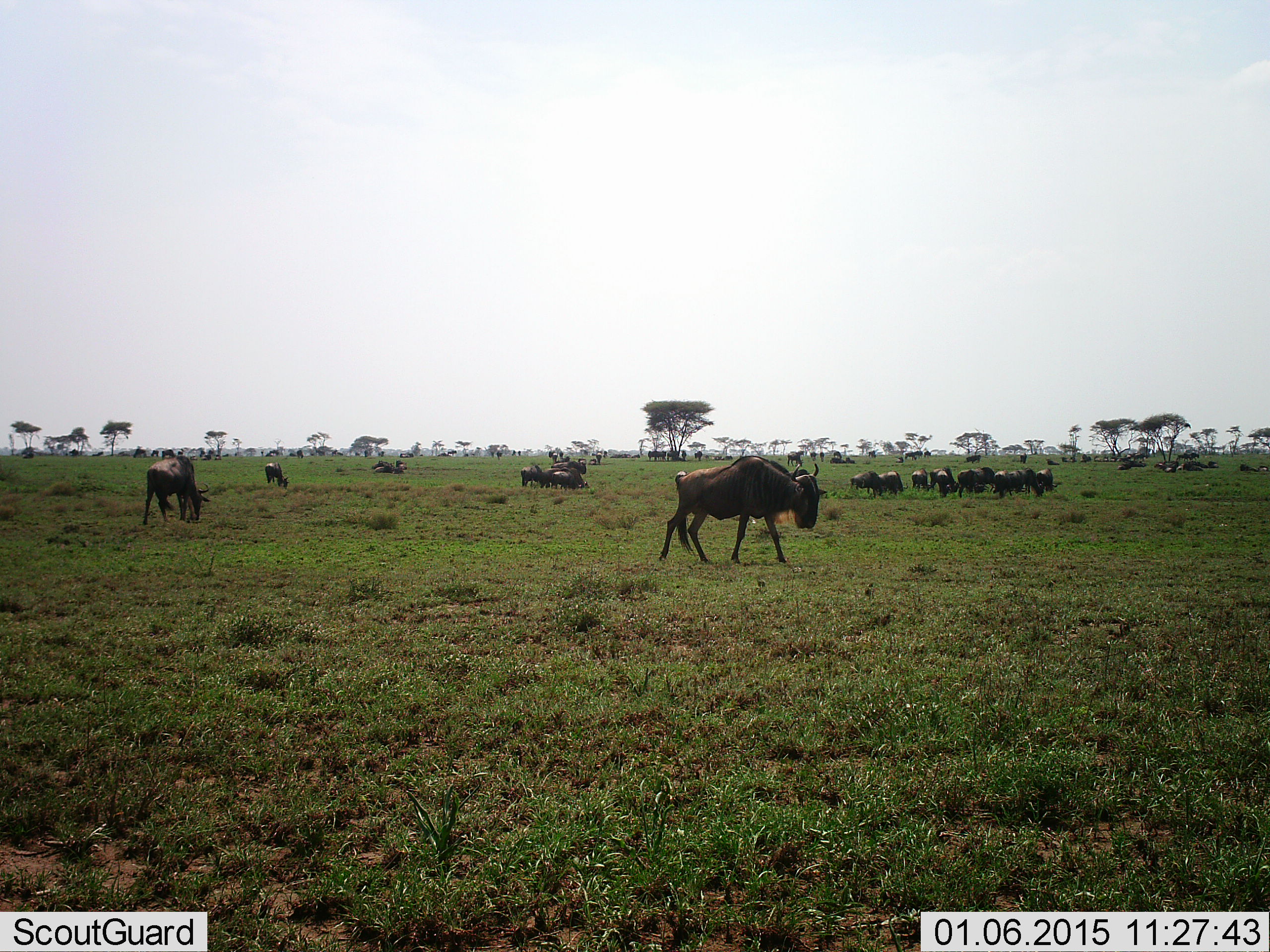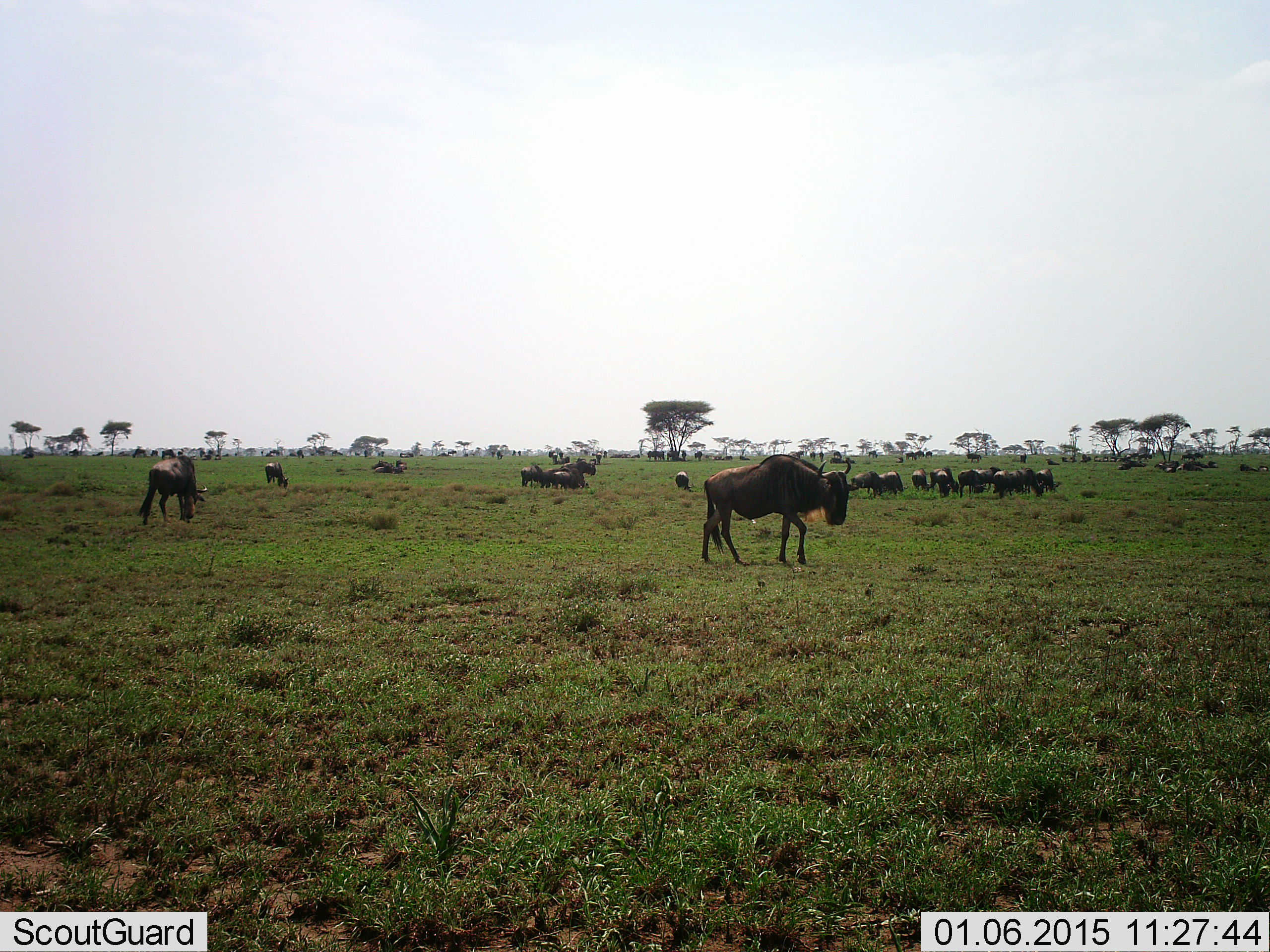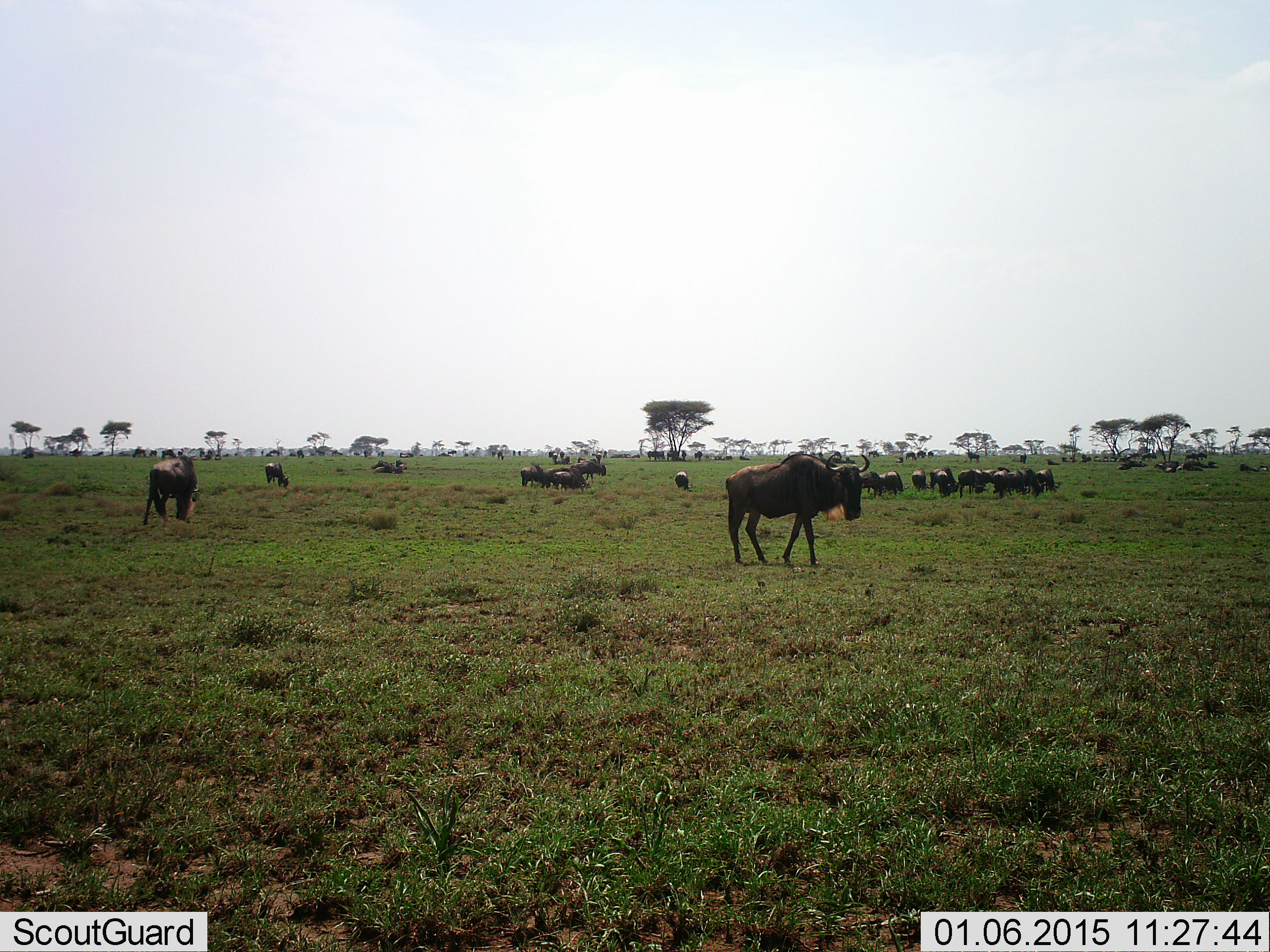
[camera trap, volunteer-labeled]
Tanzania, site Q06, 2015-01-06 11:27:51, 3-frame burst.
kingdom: Animalia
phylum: Chordata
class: Mammalia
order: Artiodactyla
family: Bovidae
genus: Connochaetes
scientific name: Connochaetes taurinus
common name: blue wildebeest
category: wildebeest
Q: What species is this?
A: Wildebeest (blue wildebeest) (Connochaetes taurinus).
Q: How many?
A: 11-50.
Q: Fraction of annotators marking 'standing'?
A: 60%.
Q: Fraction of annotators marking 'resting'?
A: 30%.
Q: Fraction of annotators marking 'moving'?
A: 80%.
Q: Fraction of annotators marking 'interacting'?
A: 10%.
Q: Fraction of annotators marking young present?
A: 10%.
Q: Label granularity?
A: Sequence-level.